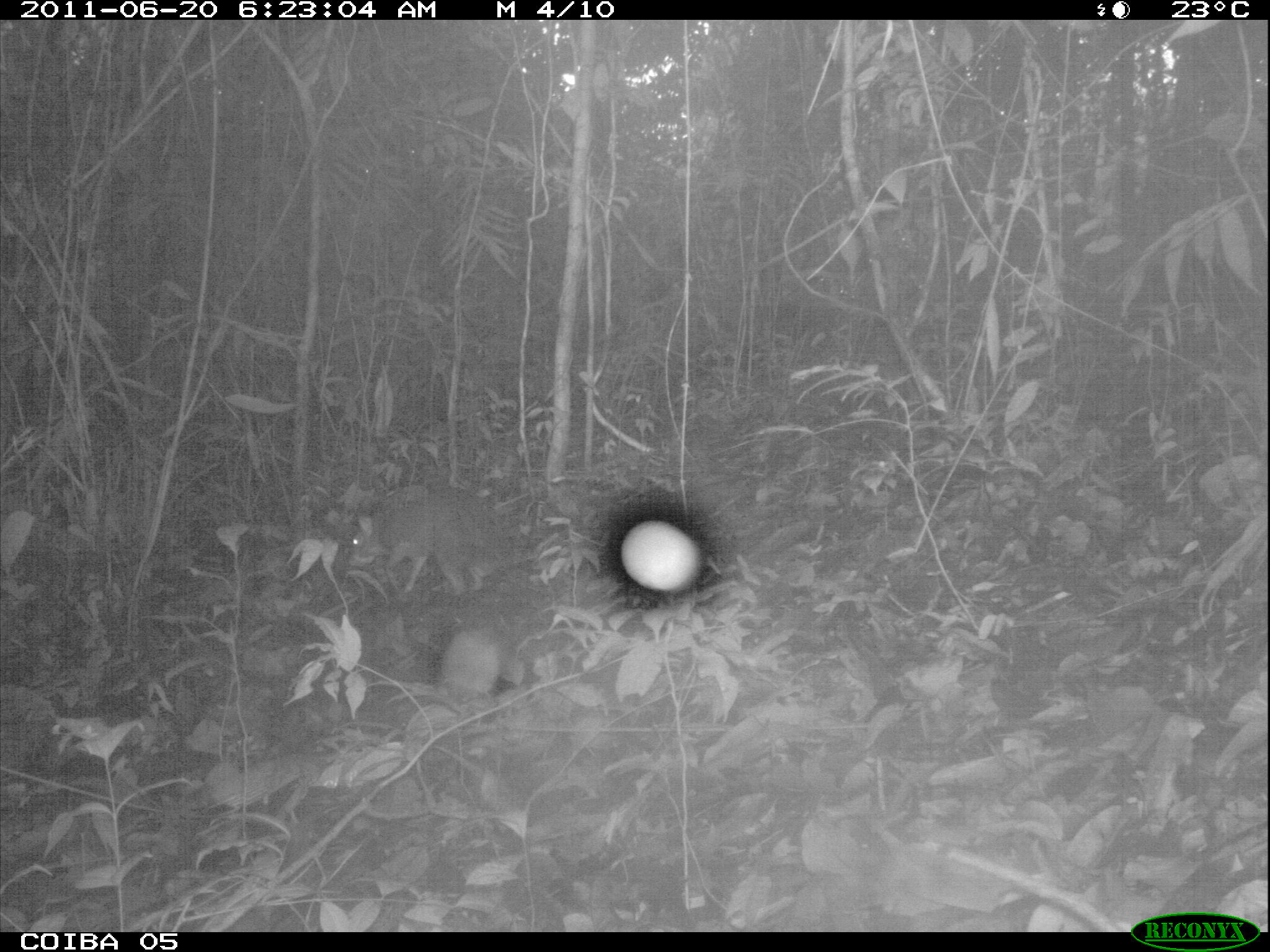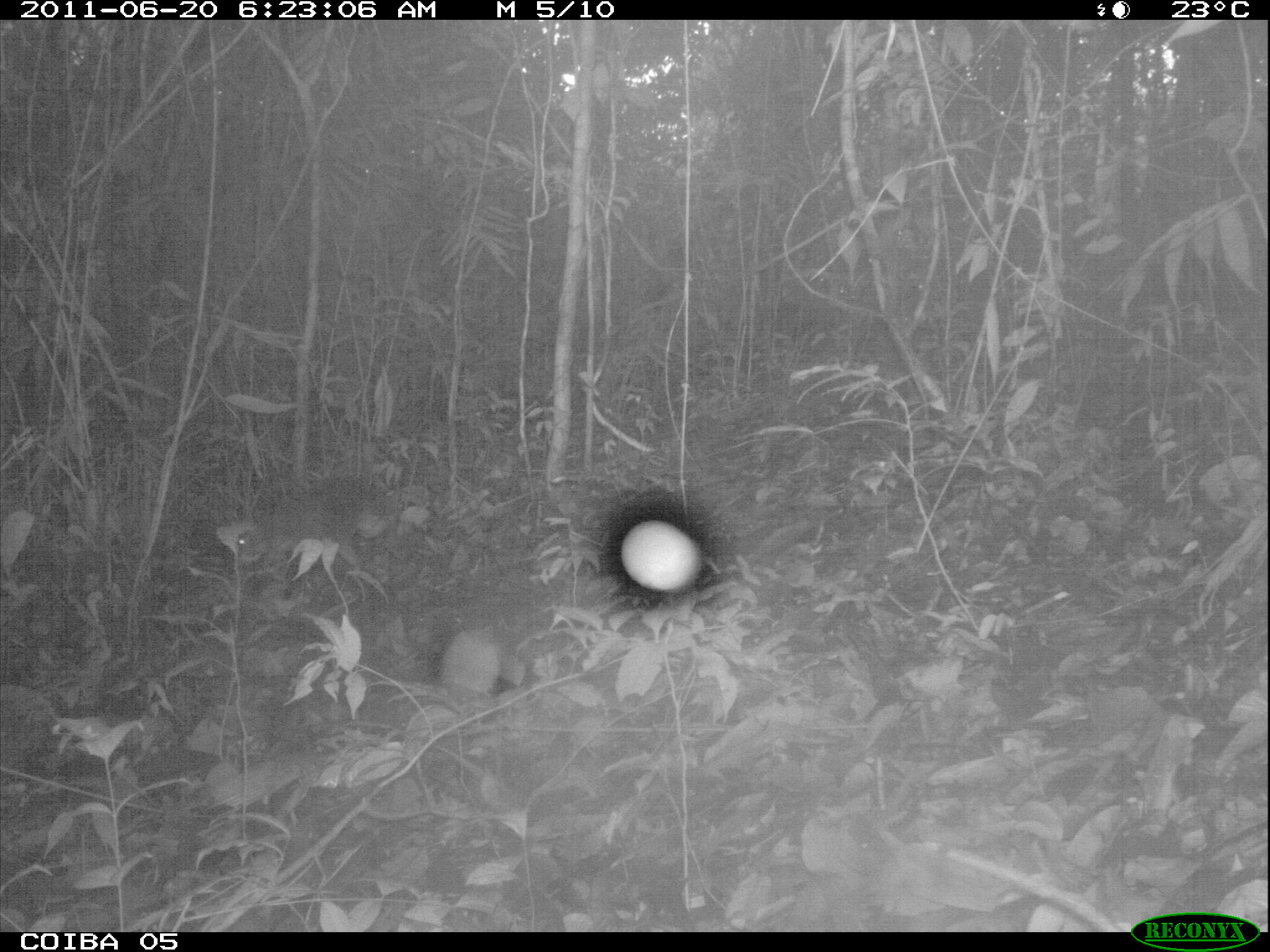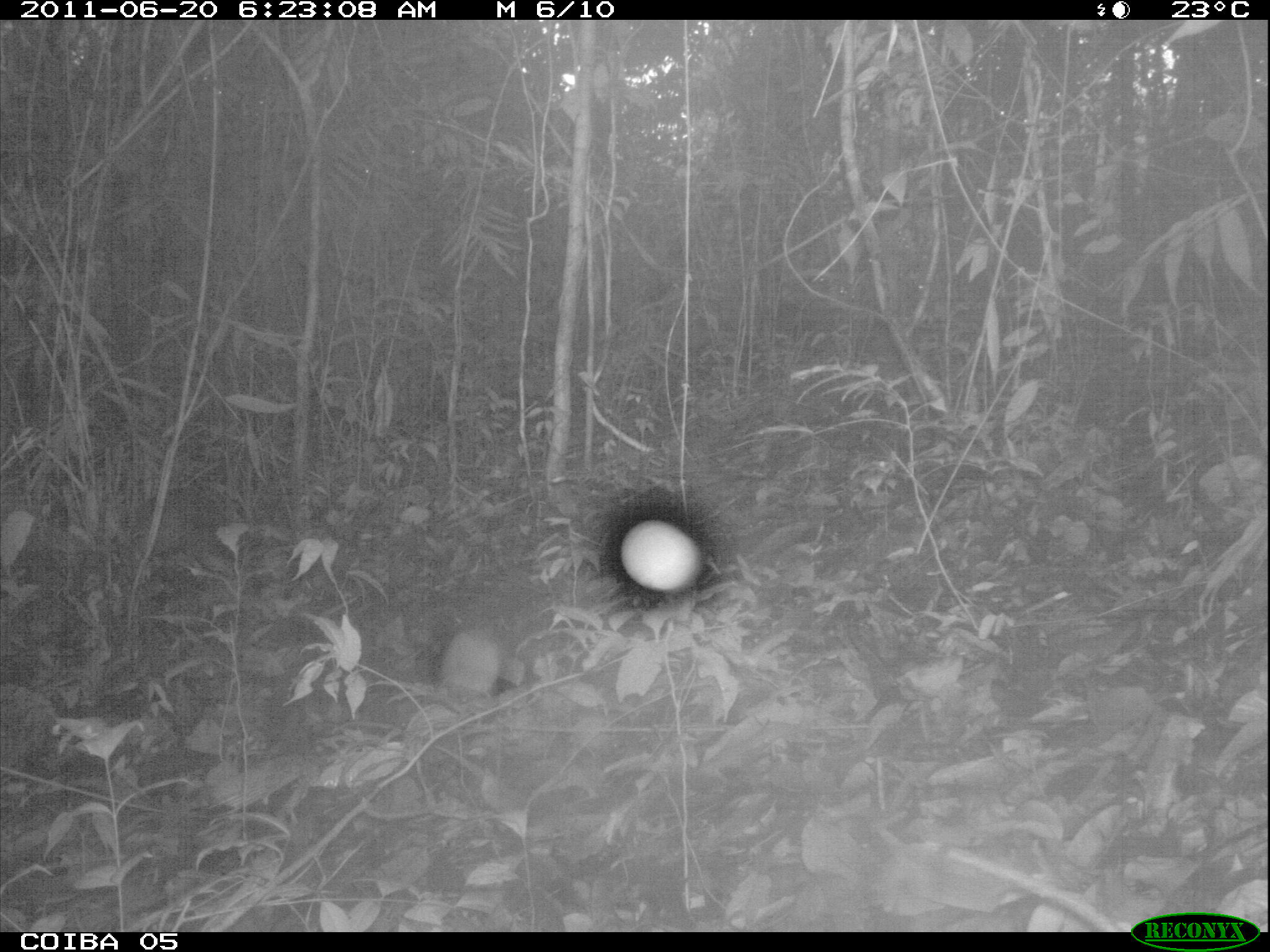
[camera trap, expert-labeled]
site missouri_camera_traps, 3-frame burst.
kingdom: Animalia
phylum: Chordata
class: Mammalia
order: Rodentia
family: Dasyproctidae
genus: Dasyprocta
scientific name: Dasyprocta coibae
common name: coiban agouti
Coiban agouti (Dasyprocta coibae). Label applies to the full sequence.